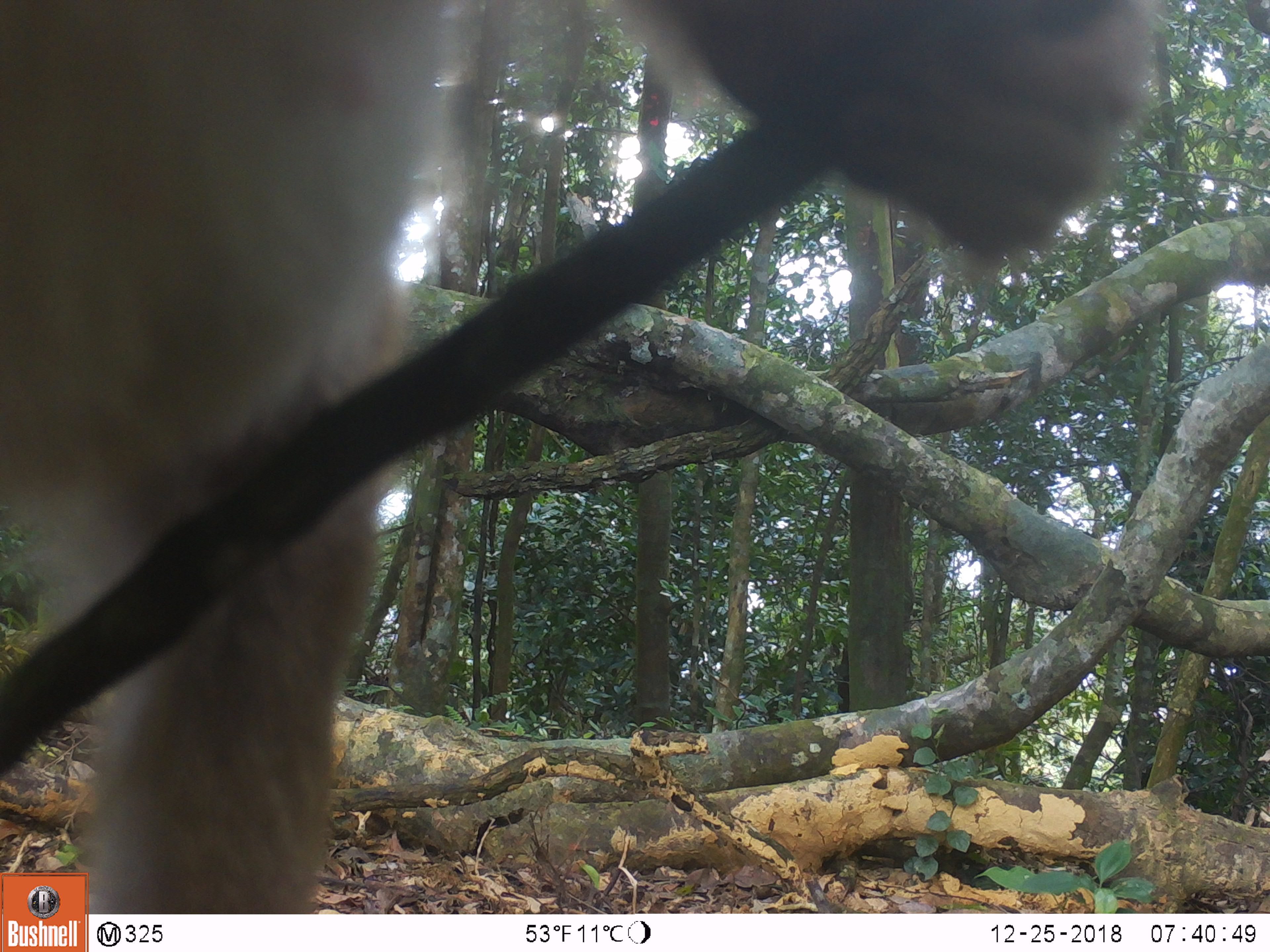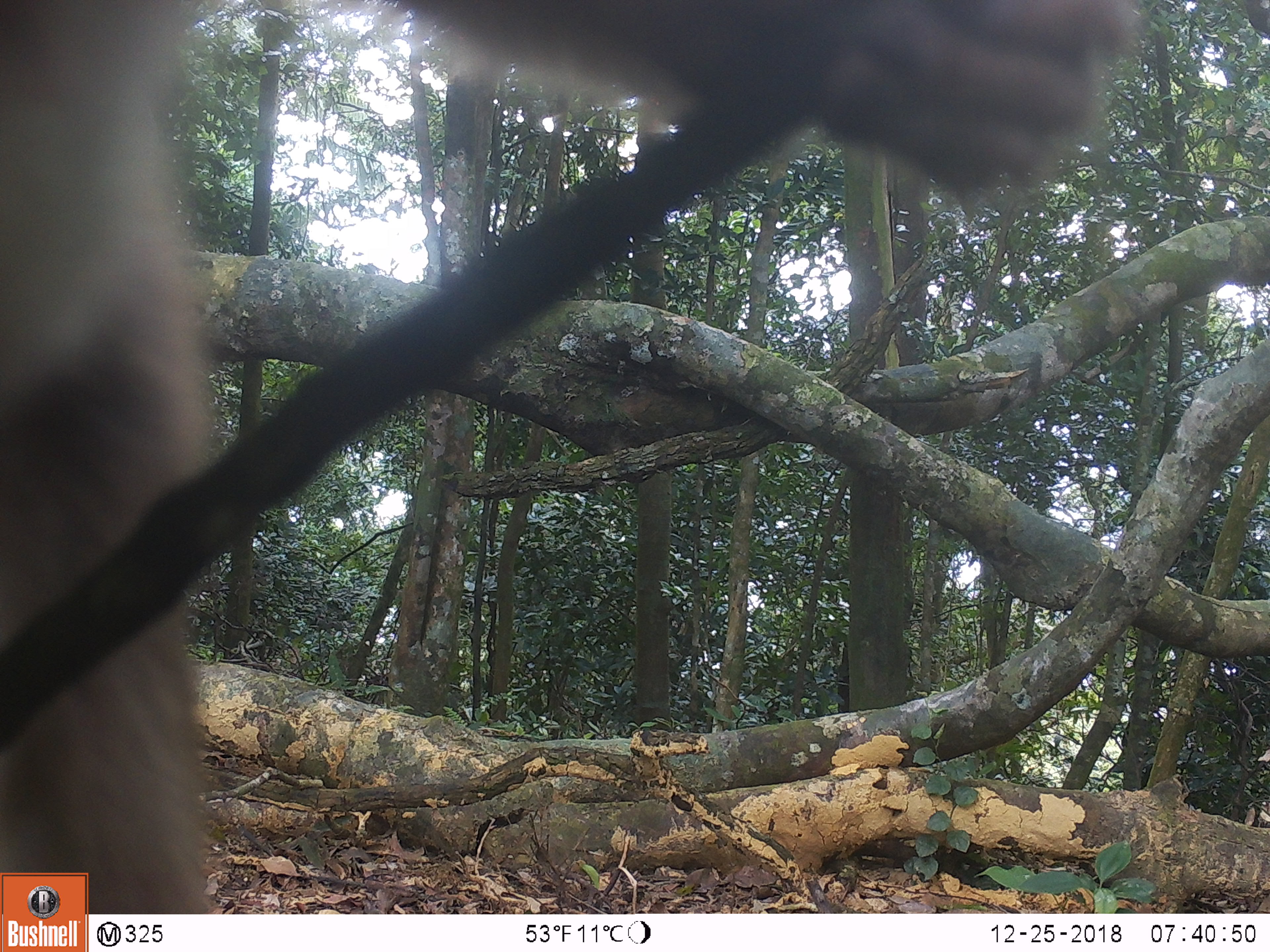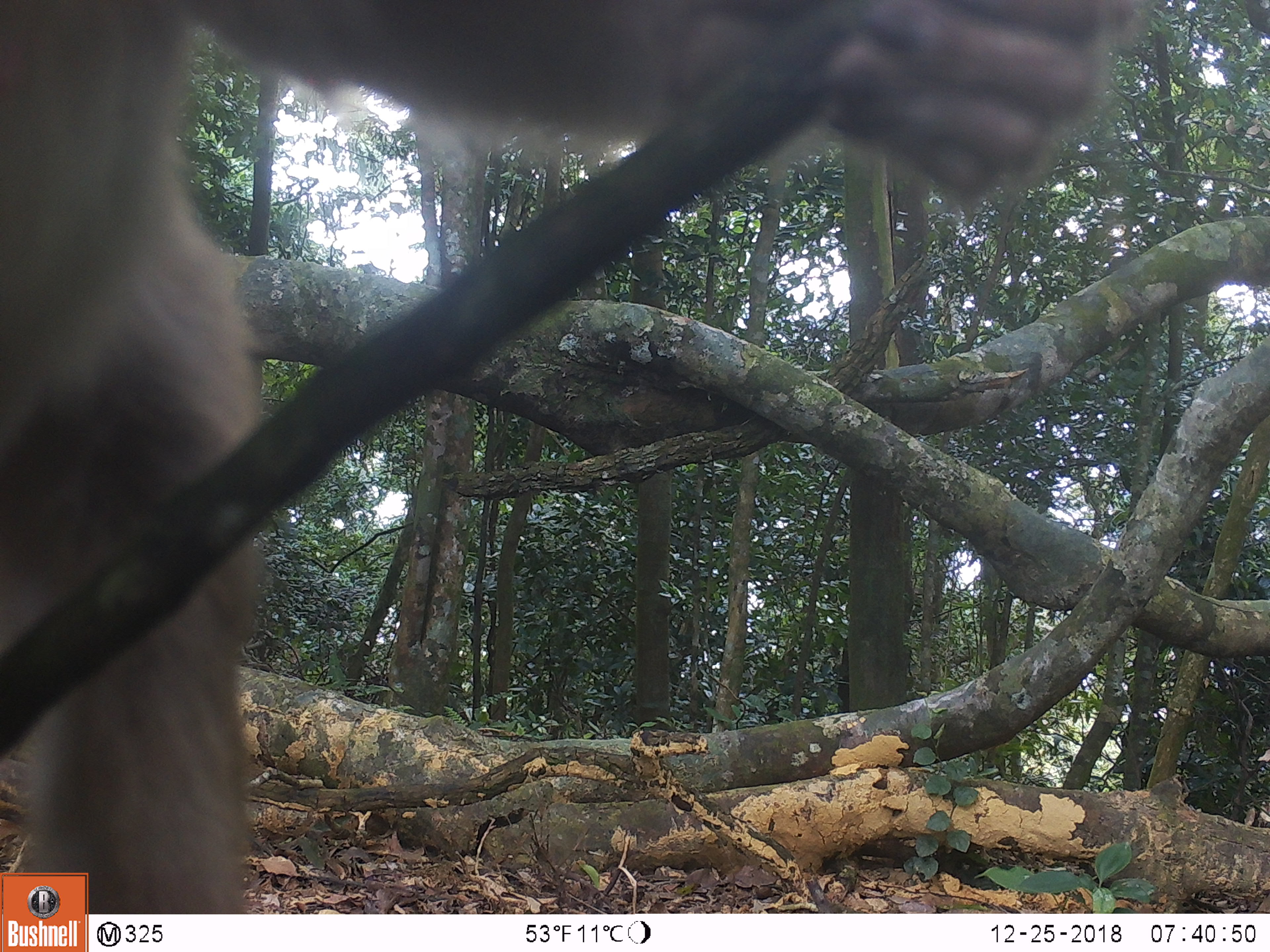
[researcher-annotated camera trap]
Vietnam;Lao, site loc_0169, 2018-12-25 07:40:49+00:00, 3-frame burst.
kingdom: Animalia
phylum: Chordata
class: Mammalia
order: Primates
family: Cercopithecidae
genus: Macaca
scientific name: Macaca nemestrina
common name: pig-tailed macaque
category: pig tailed macaque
Pig tailed macaque (pig-tailed macaque) (Macaca nemestrina). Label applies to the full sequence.